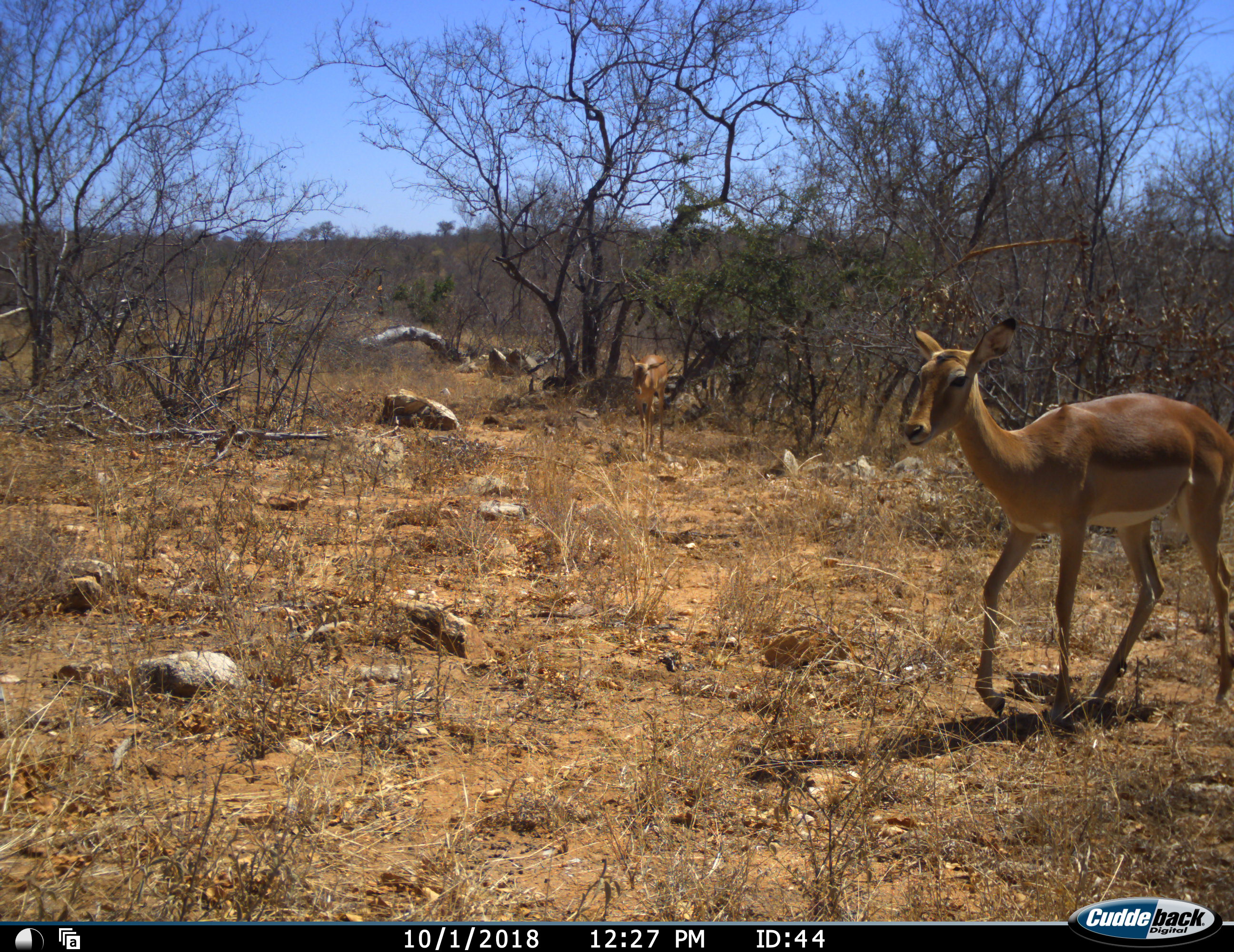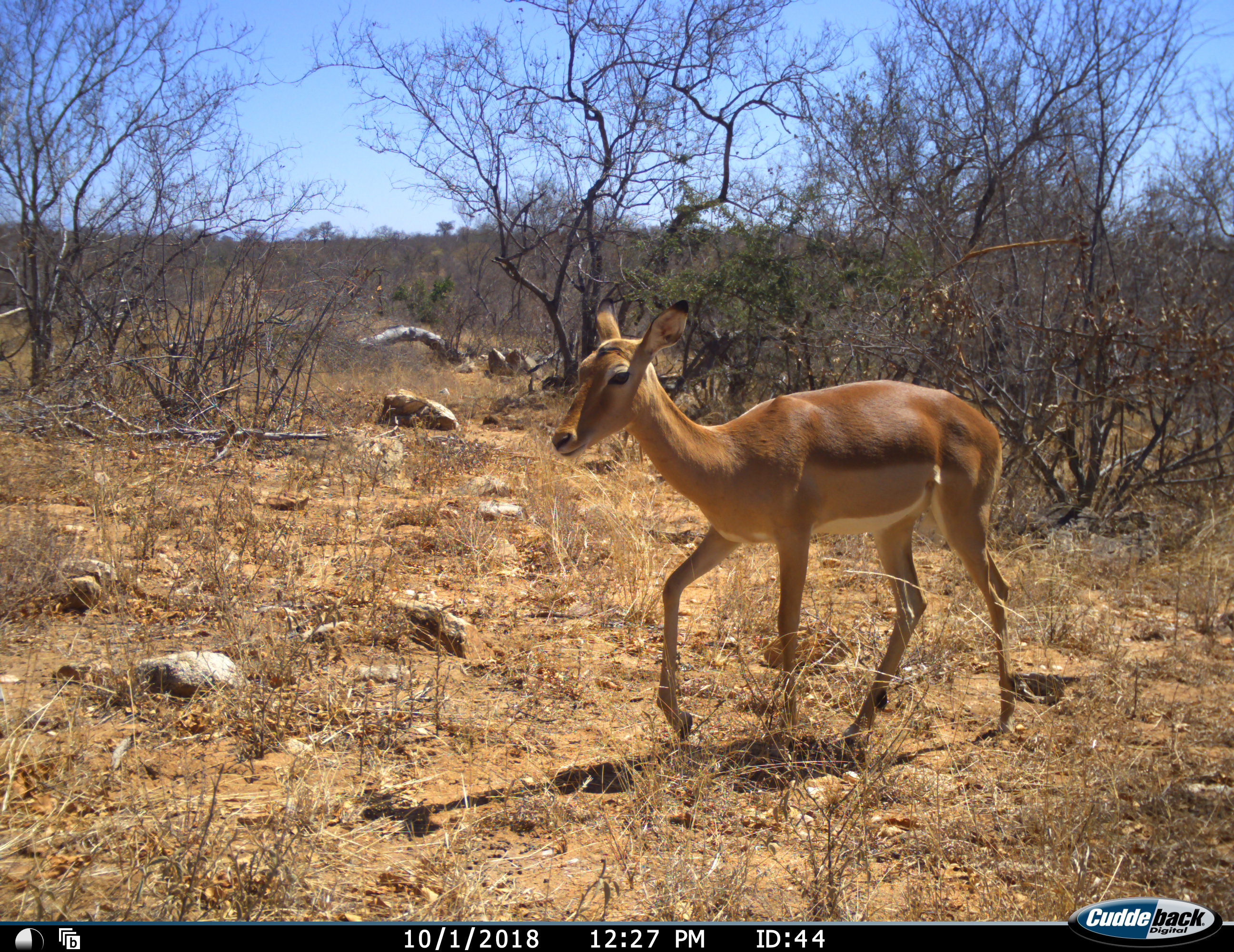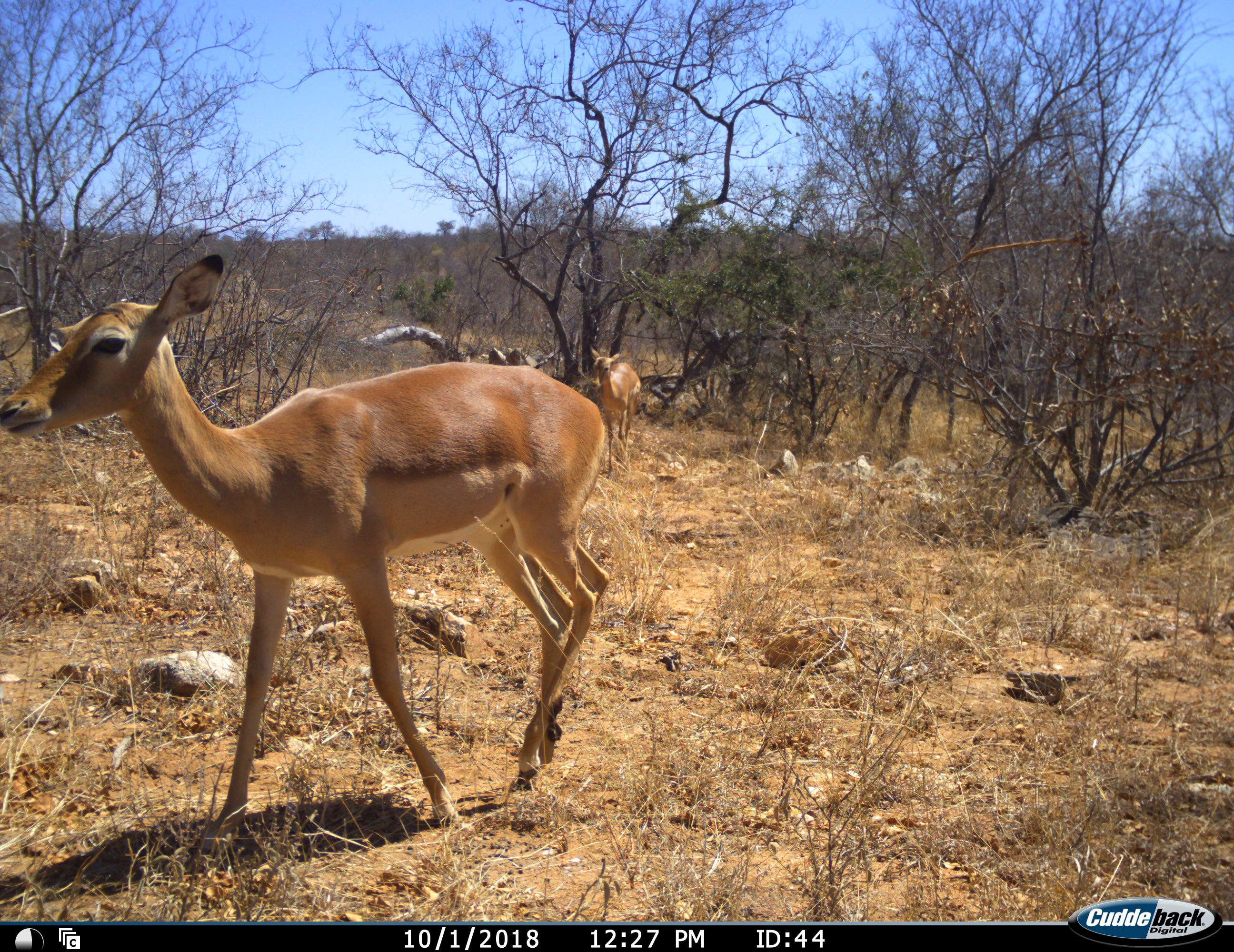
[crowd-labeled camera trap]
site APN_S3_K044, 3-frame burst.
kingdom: Animalia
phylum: Chordata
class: Mammalia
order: Artiodactyla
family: Bovidae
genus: Aepyceros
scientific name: Aepyceros melampus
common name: impala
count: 2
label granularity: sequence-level